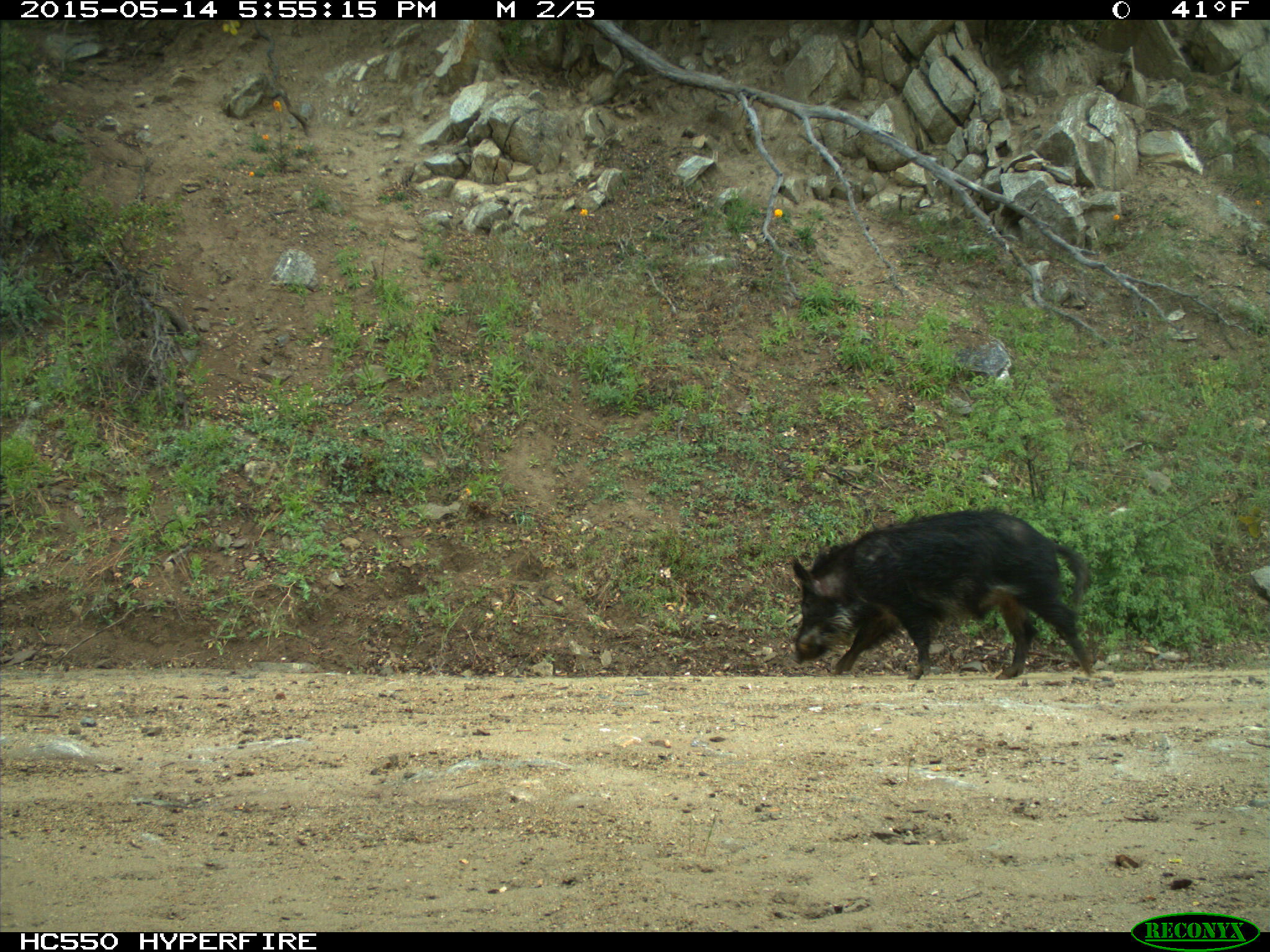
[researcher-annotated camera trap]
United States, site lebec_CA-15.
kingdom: Animalia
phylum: Chordata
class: Mammalia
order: Artiodactyla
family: Suidae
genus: Sus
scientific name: Sus scrofa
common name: wild boar